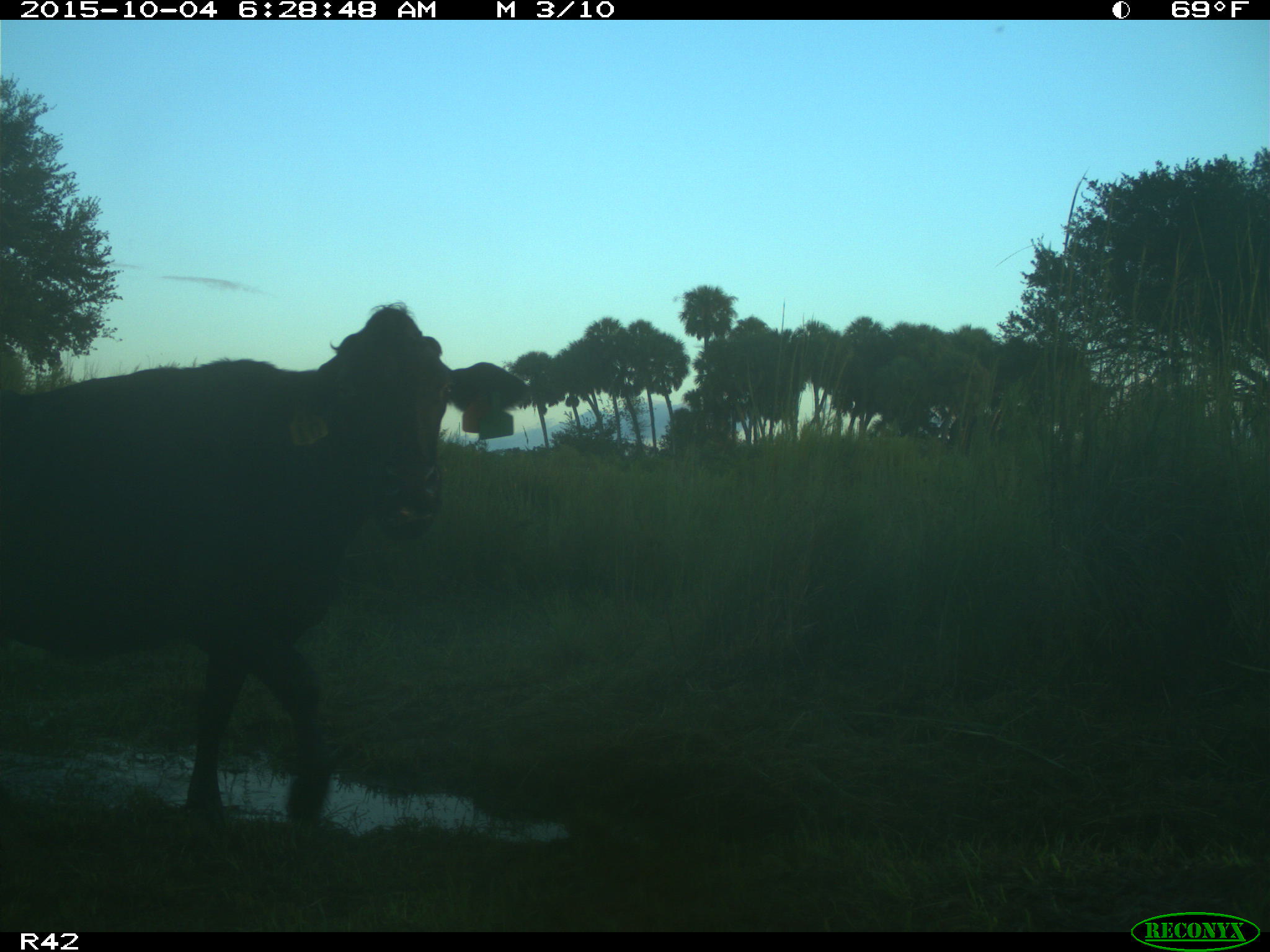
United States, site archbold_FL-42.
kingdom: Animalia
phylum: Chordata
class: Mammalia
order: Artiodactyla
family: Bovidae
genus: Bos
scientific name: Bos taurus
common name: domestic cow